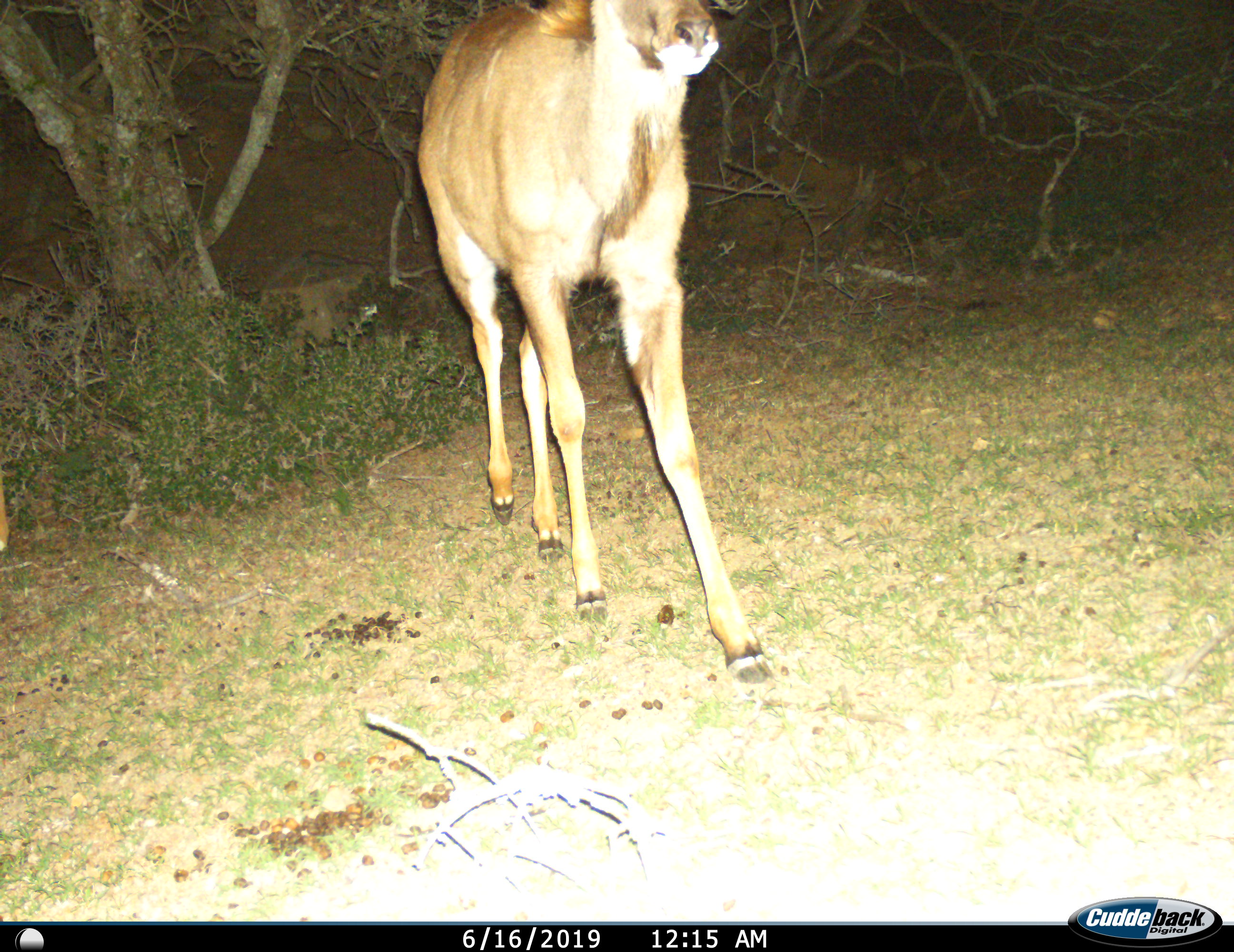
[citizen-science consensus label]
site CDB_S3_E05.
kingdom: Animalia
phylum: Chordata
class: Mammalia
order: Artiodactyla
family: Bovidae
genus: Tragelaphus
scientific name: Tragelaphus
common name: kudu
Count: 1.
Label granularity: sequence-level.